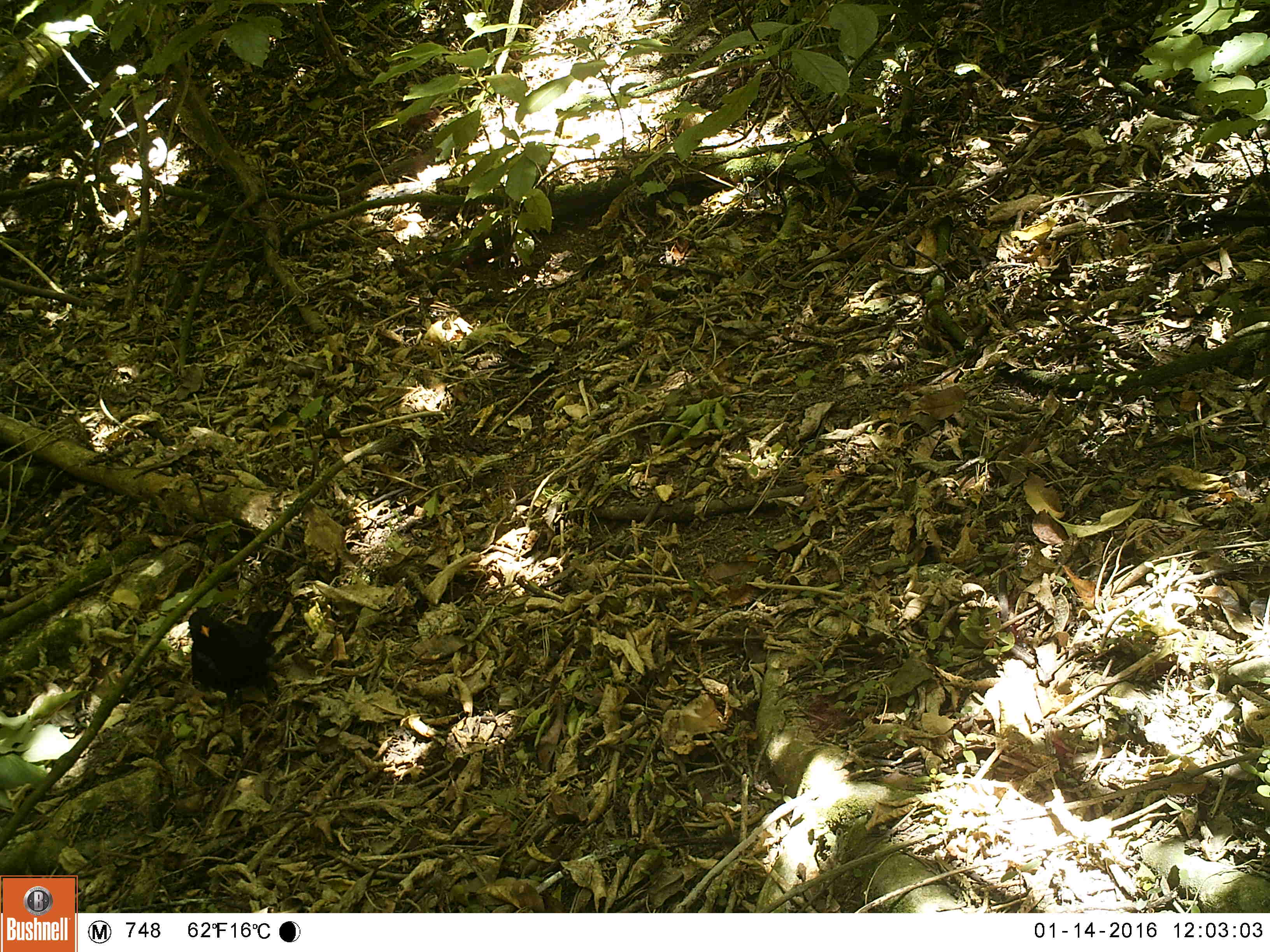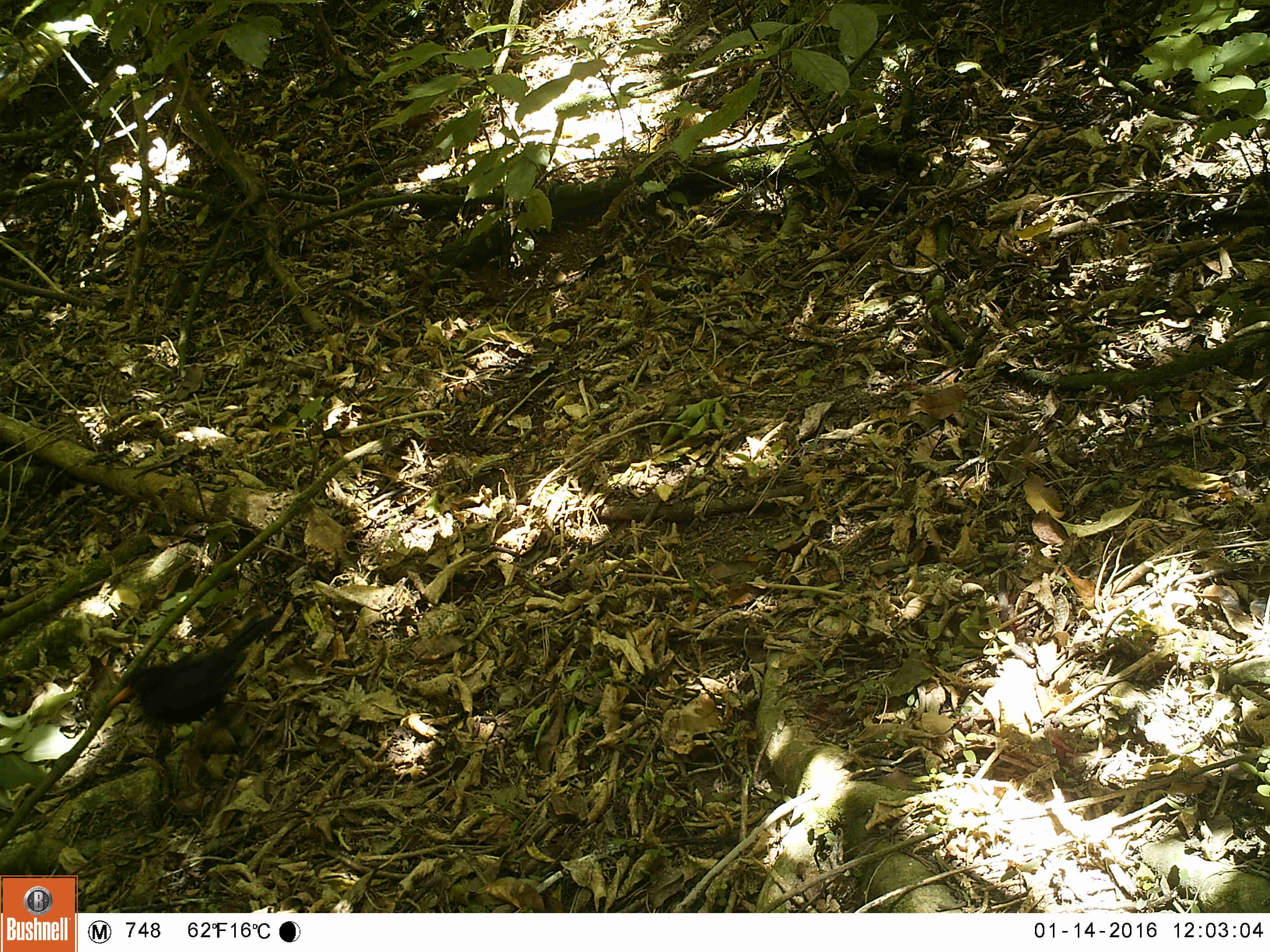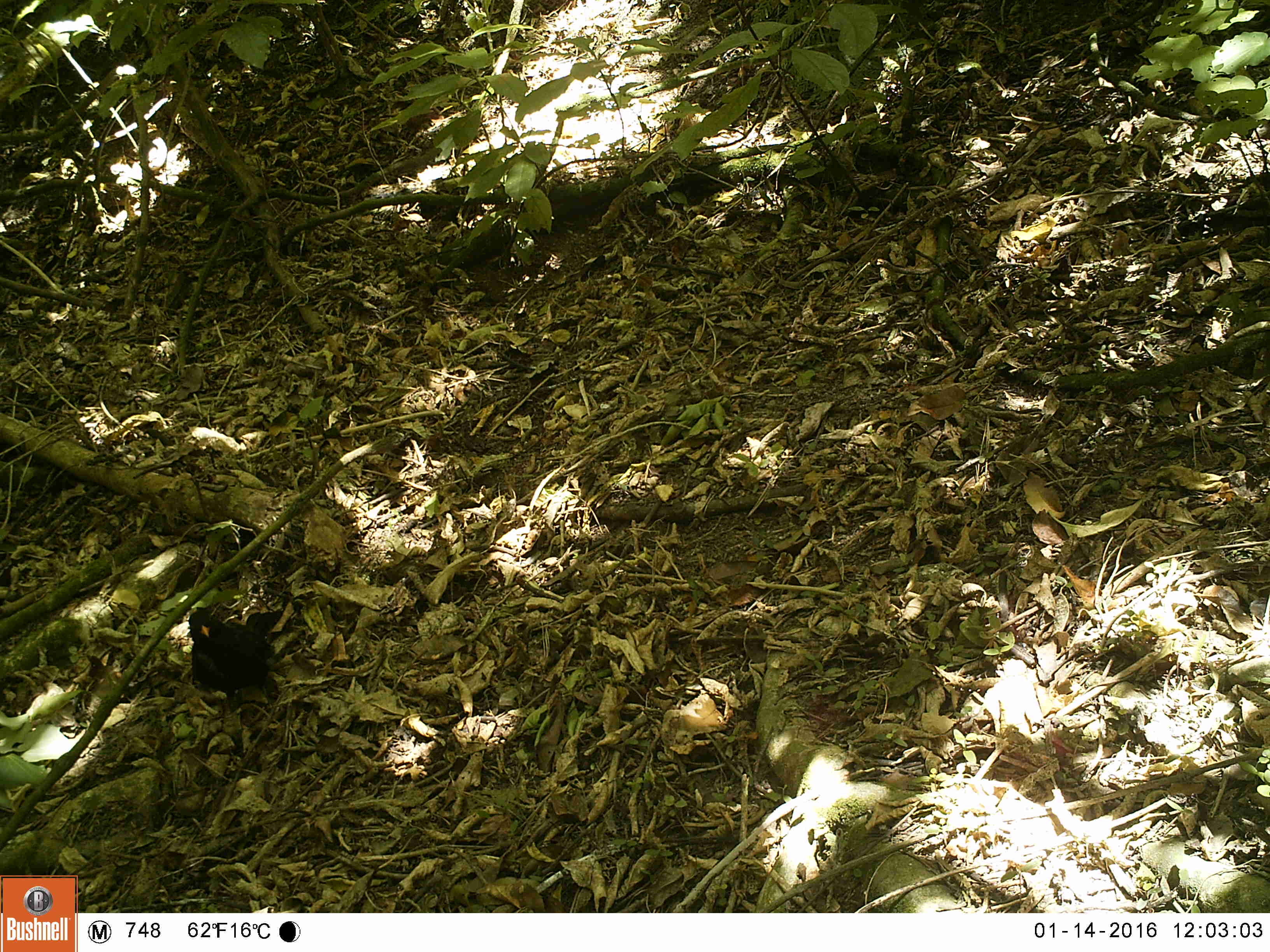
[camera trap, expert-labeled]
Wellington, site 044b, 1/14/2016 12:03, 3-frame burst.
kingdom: Animalia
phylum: Chordata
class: Aves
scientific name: Aves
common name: bird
Bird (Aves).